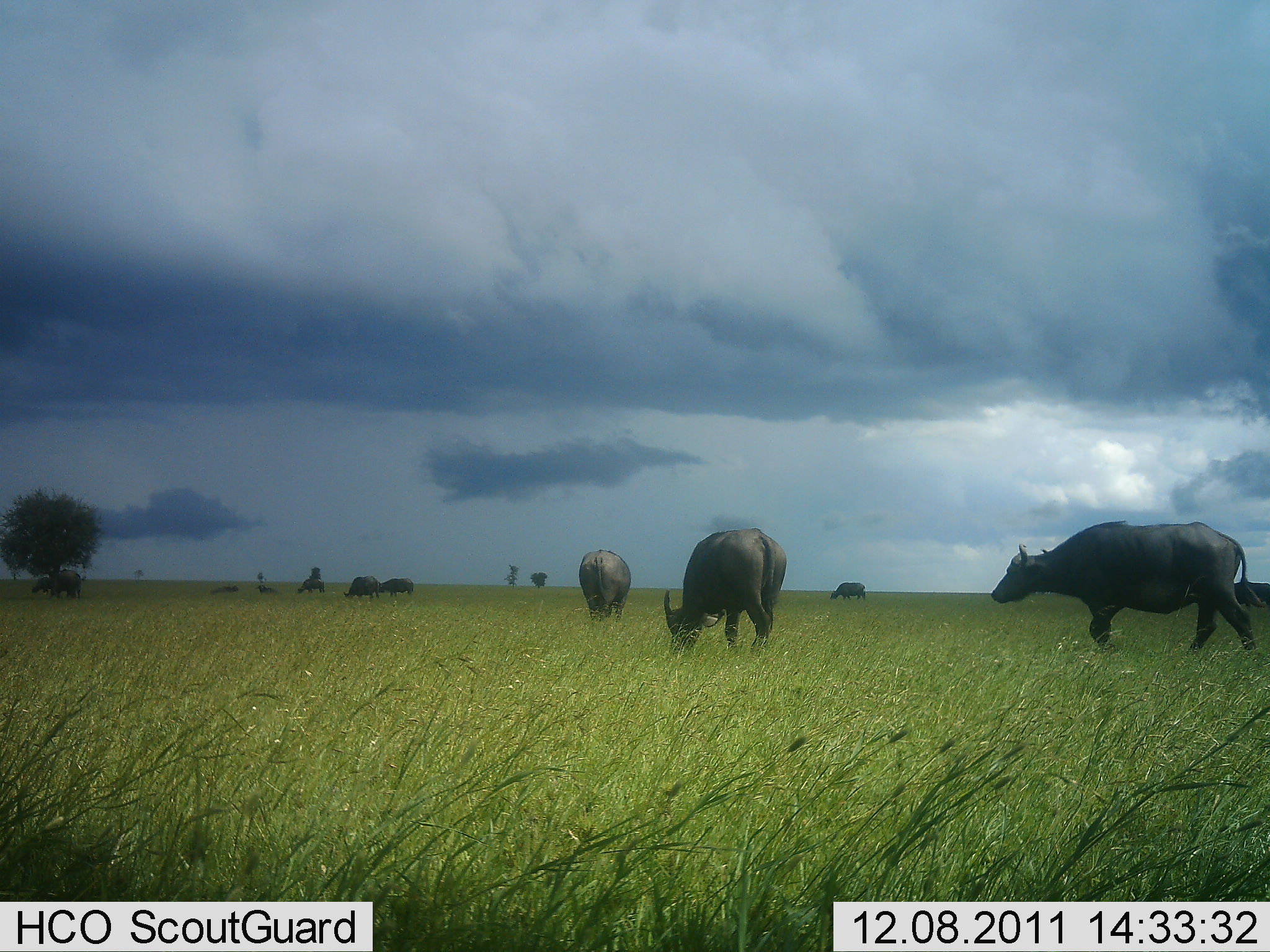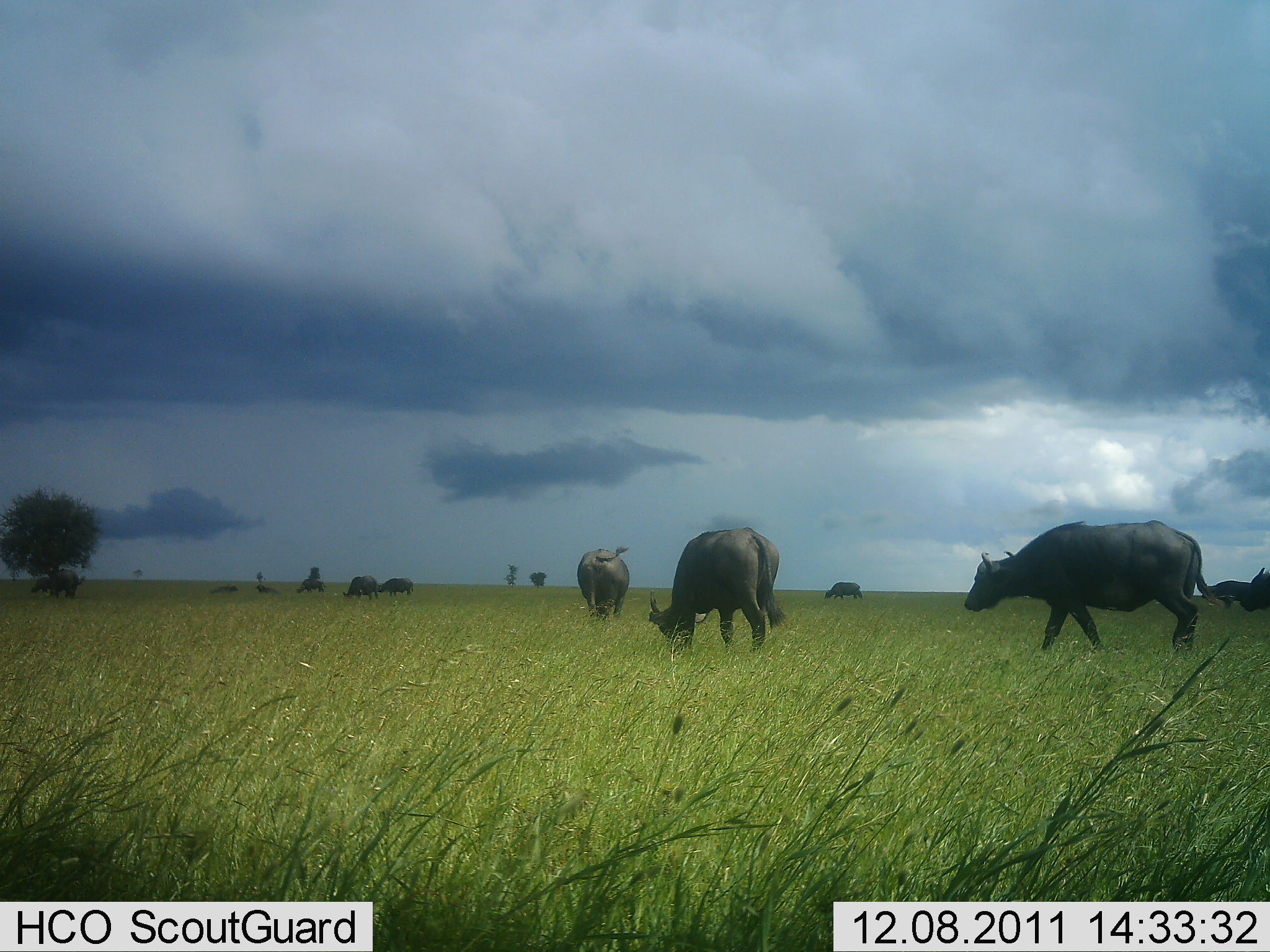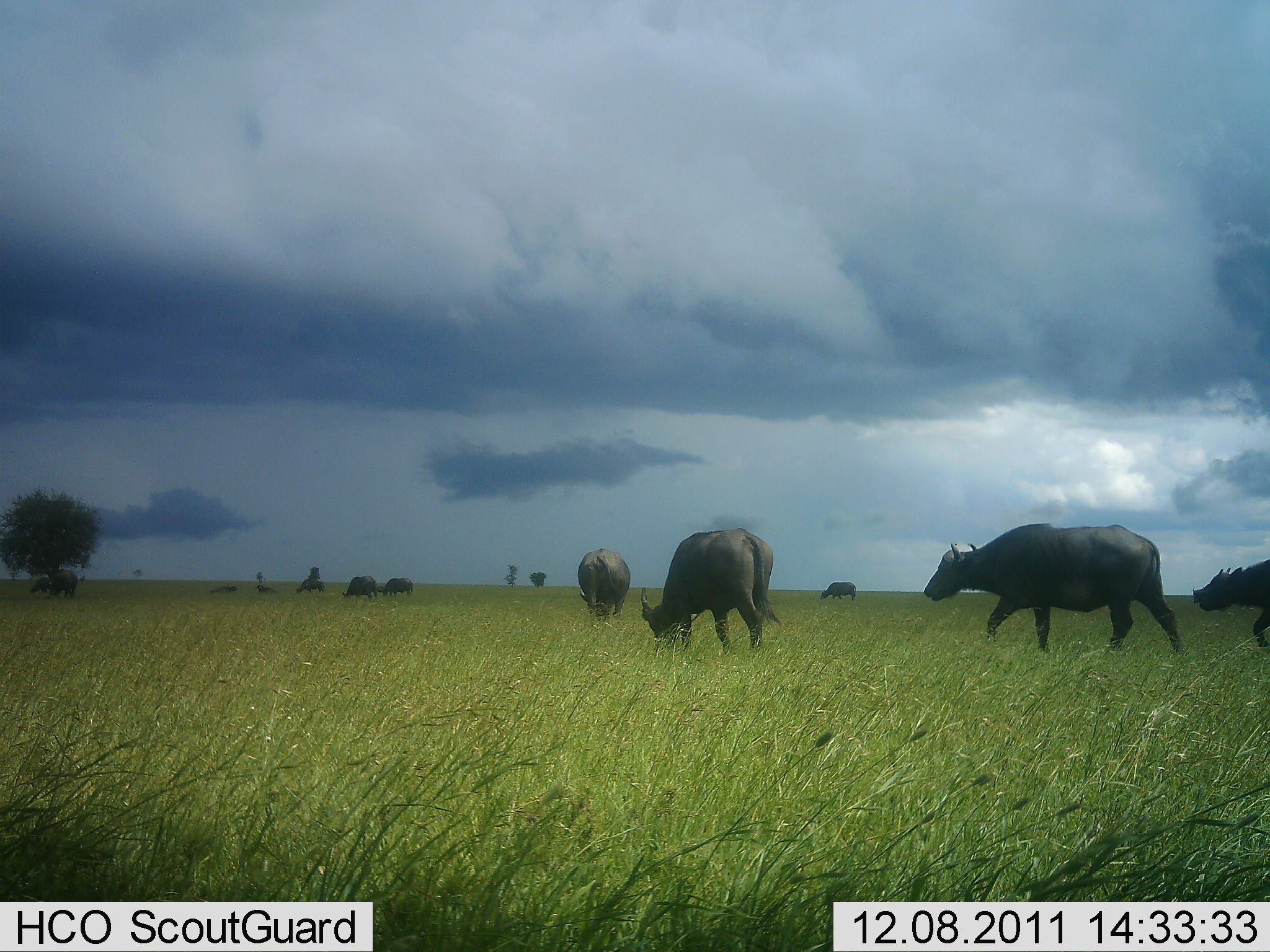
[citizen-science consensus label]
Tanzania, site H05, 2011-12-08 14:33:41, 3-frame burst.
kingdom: Animalia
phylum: Chordata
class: Mammalia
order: Artiodactyla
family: Bovidae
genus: Syncerus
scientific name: Syncerus caffer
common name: cape buffalo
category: buffalo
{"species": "buffalo (cape buffalo) (Syncerus caffer)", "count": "10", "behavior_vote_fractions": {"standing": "31%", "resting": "8%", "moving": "85%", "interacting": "0%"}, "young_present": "0%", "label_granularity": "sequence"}